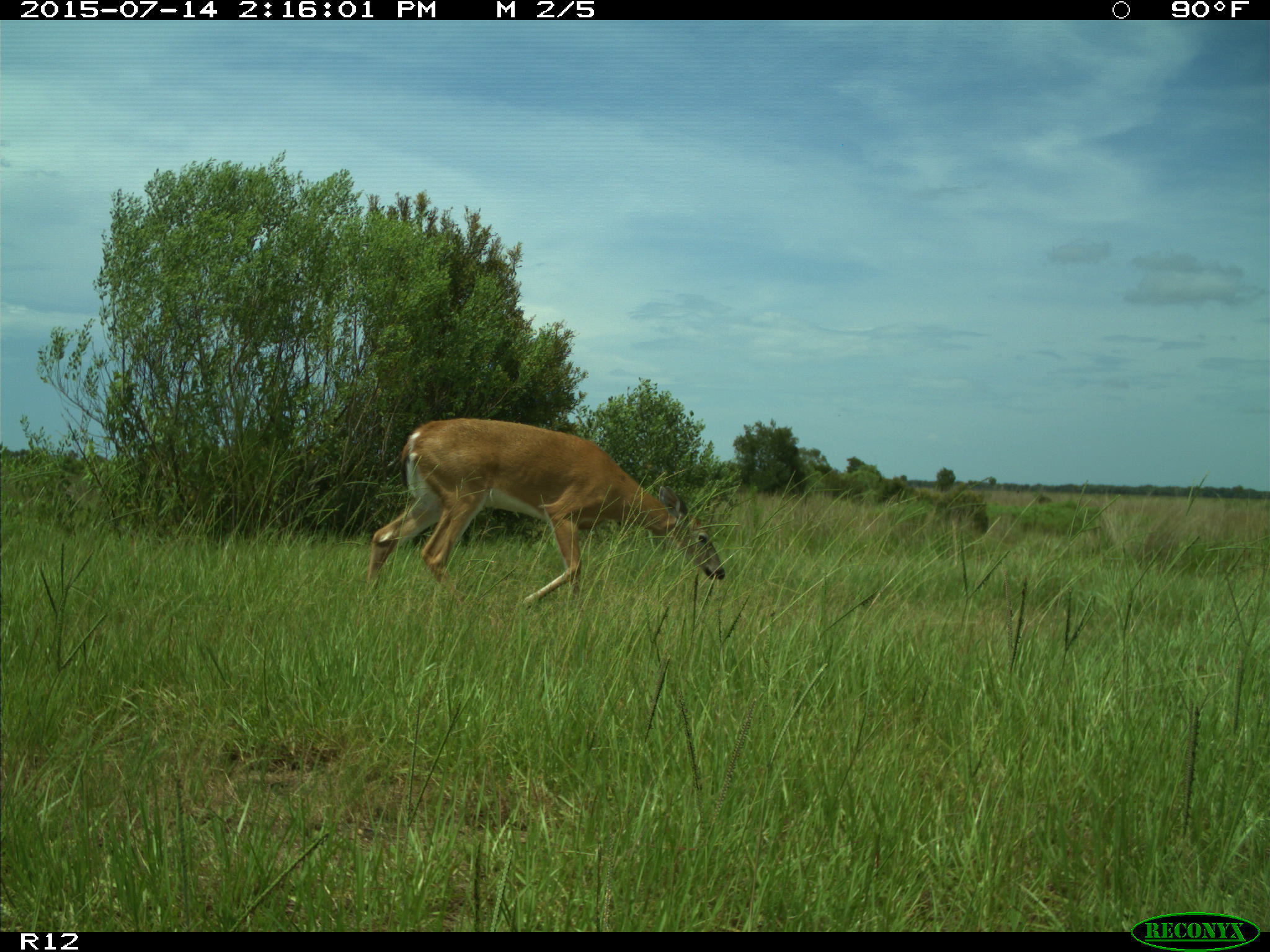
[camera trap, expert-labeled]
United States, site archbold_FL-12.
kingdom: Animalia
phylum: Chordata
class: Mammalia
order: Artiodactyla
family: Cervidae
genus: Odocoileus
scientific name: Odocoileus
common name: deer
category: unidentified deer